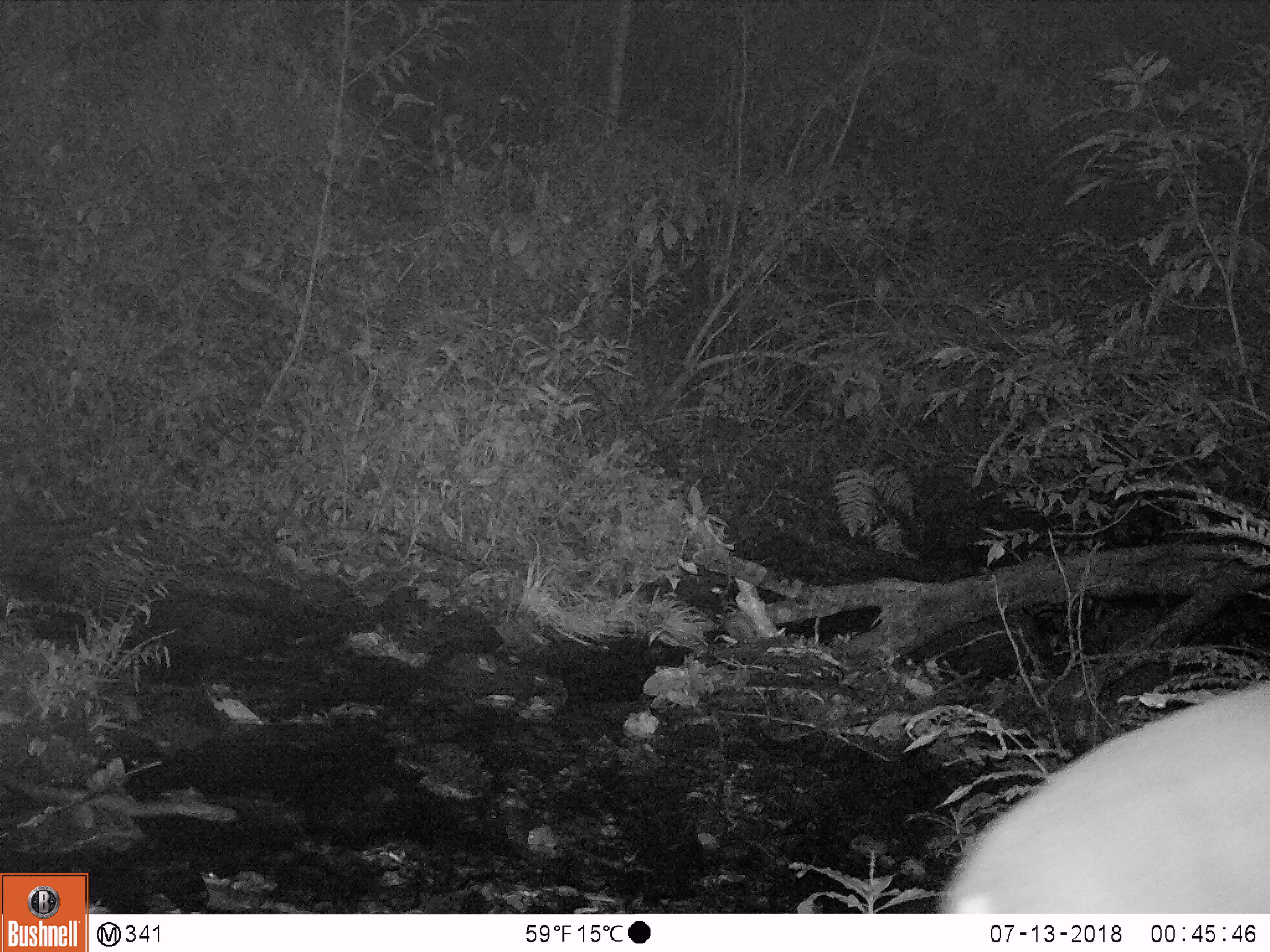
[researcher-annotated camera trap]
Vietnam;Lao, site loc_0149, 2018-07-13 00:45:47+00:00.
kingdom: Animalia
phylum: Chordata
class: Mammalia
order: Artiodactyla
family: Cervidae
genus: Muntiacus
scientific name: Muntiacus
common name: muntjacs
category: unidentified muntjac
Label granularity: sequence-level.